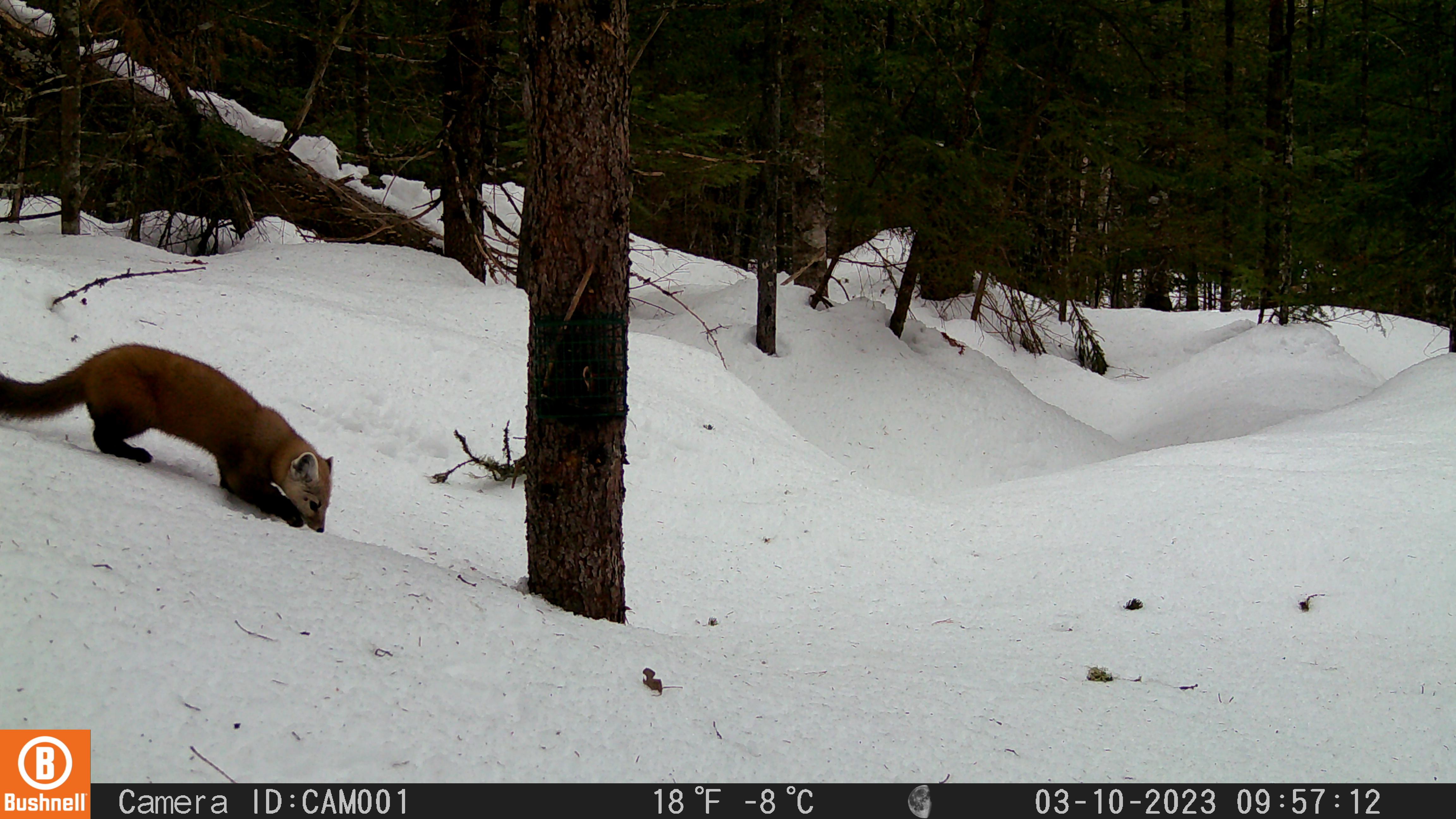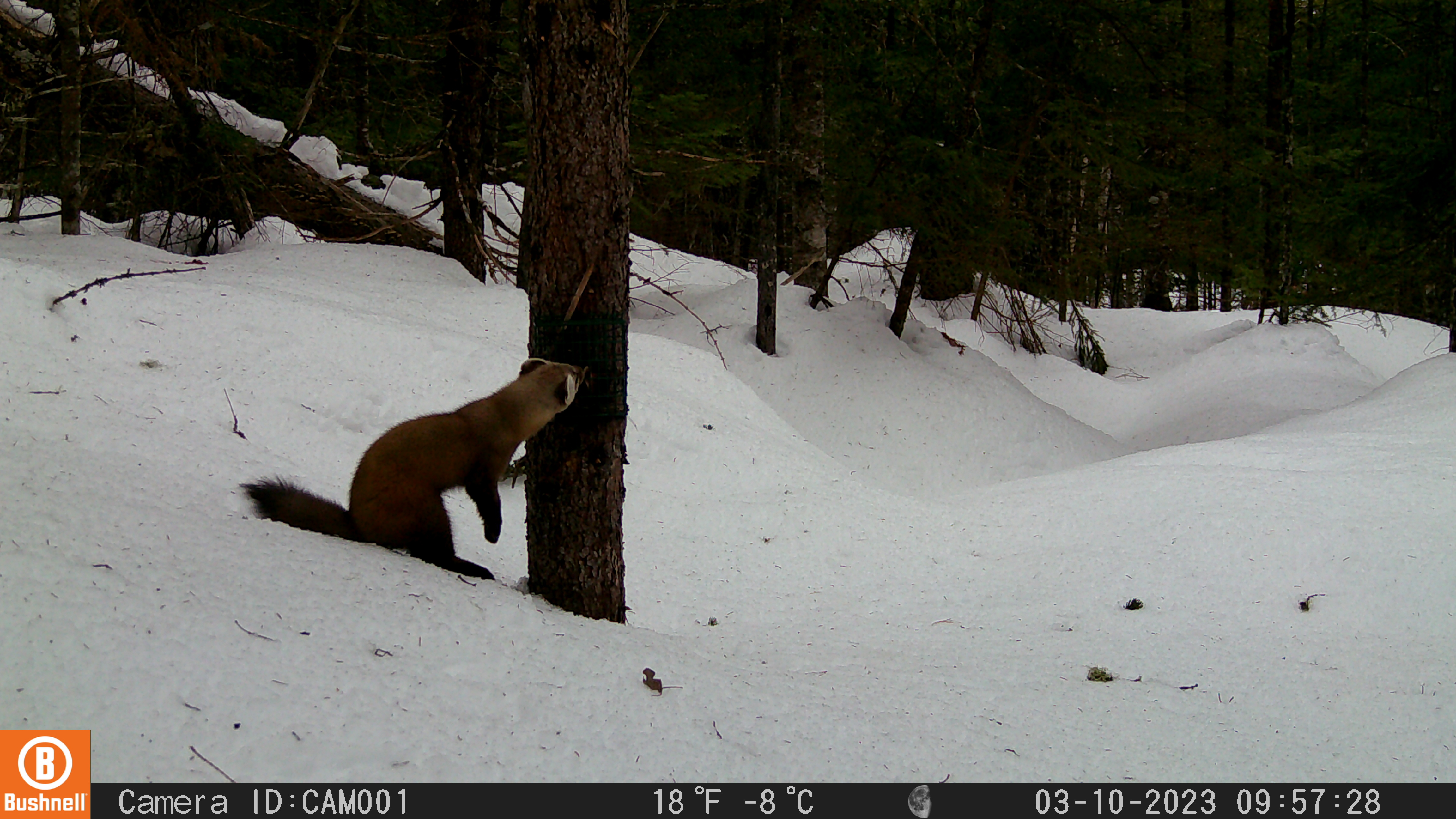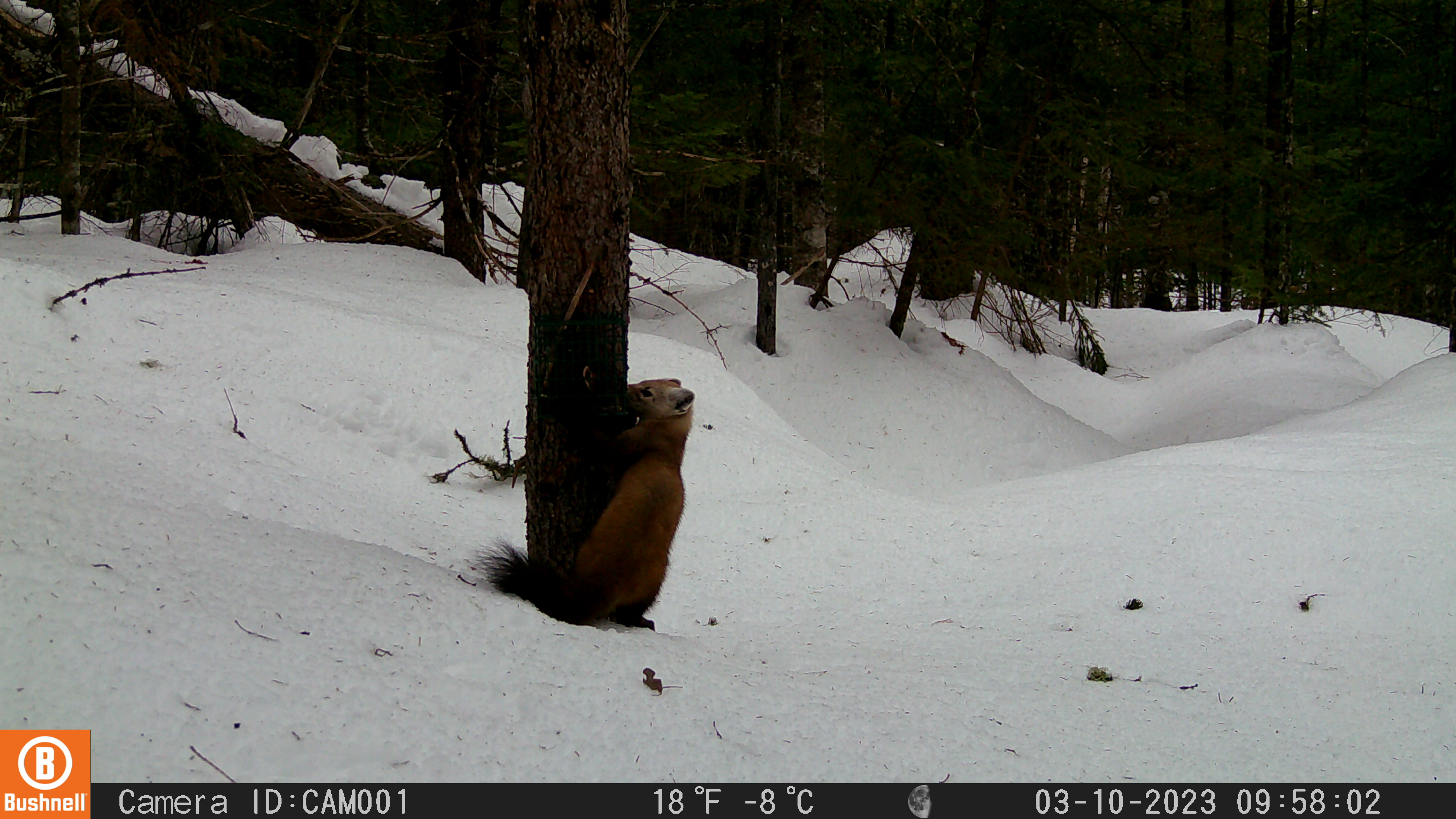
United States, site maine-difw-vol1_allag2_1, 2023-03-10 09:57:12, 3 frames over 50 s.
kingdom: Animalia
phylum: Chordata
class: Mammalia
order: Carnivora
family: Mustelidae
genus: Martes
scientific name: Martes americana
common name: american marten